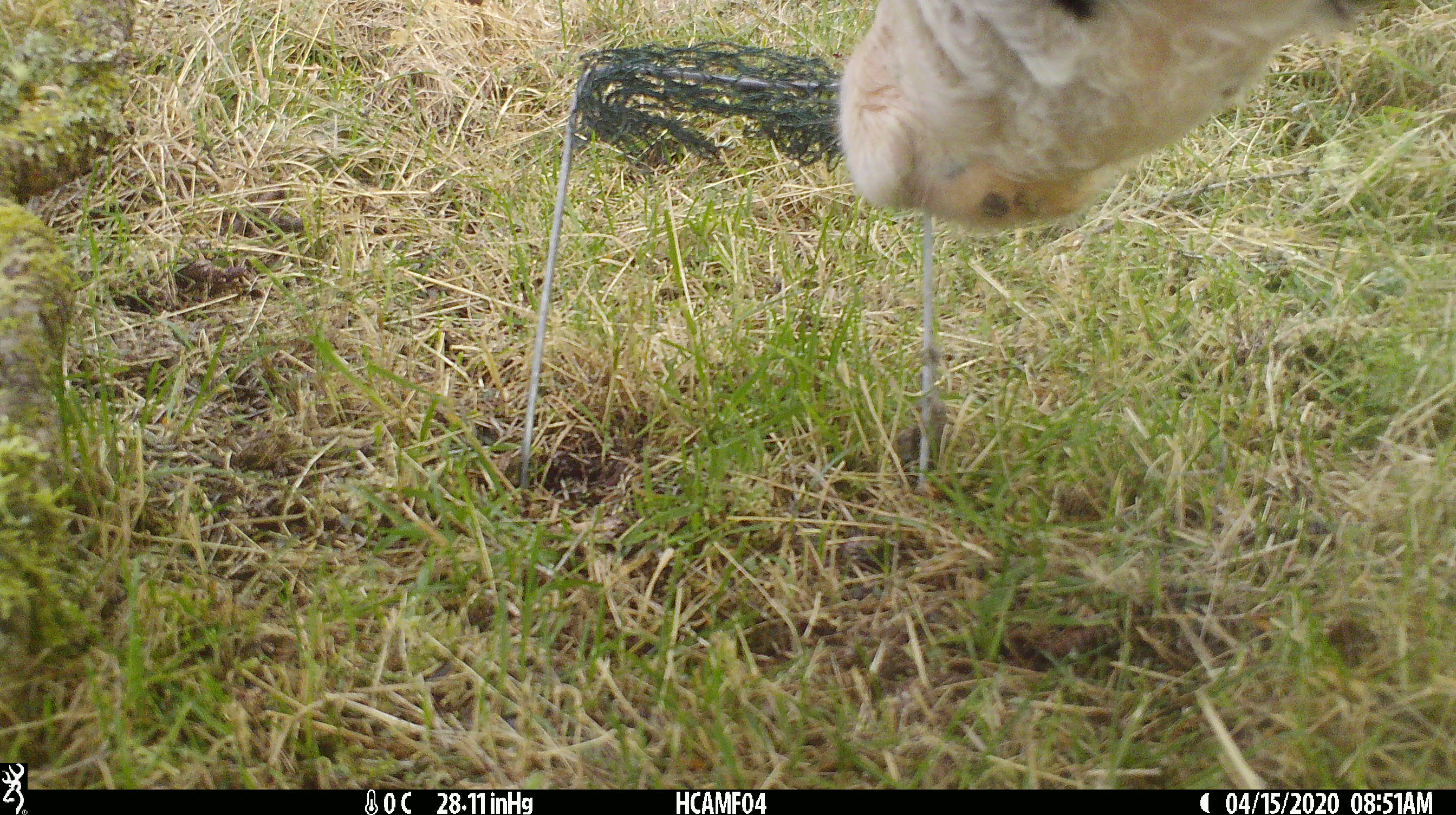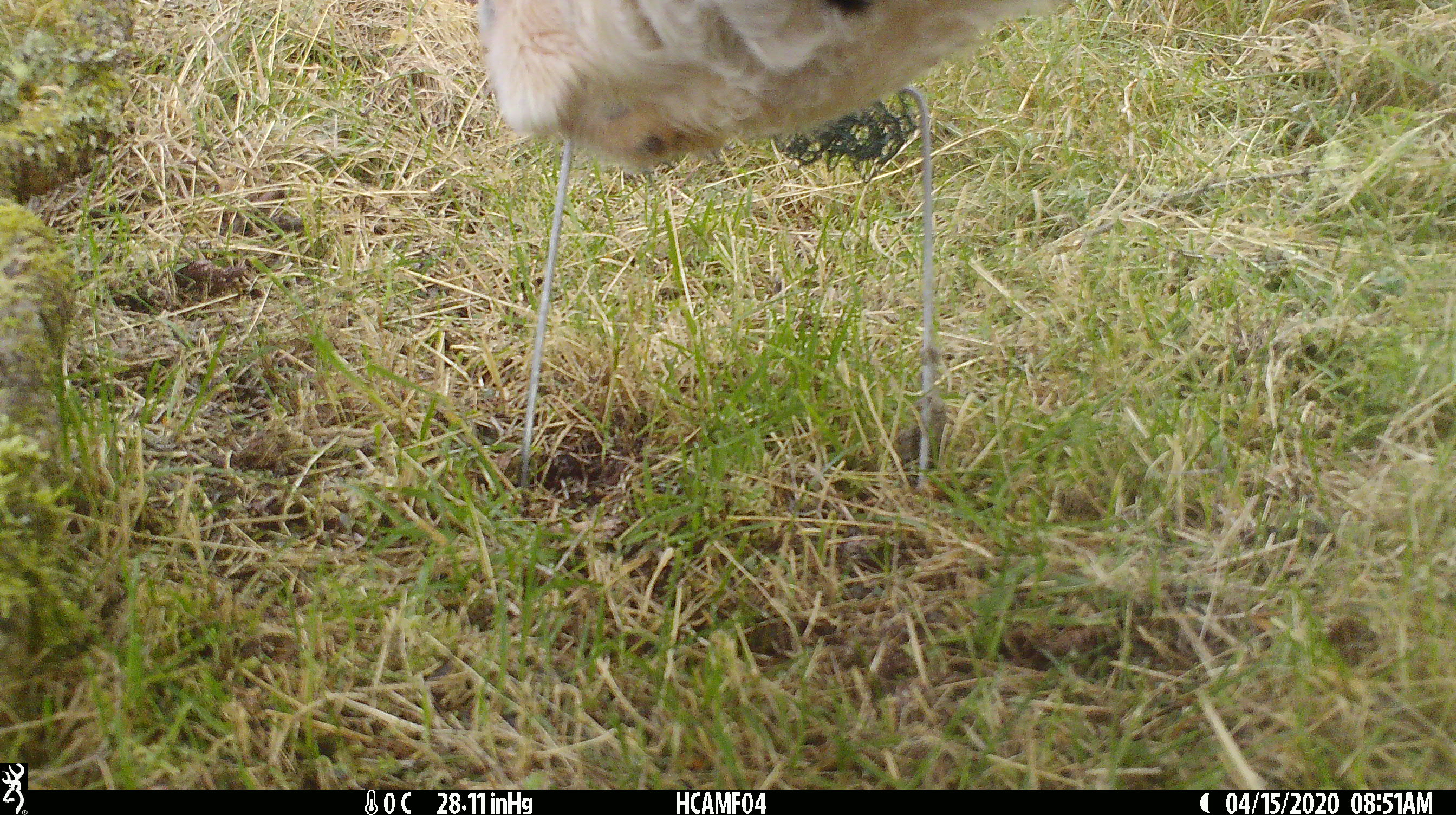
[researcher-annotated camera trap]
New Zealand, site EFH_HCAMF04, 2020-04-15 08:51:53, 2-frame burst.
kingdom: Animalia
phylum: Chordata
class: Mammalia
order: Artiodactyla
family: Bovidae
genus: Bos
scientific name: Bos taurus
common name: domestic cow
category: cow